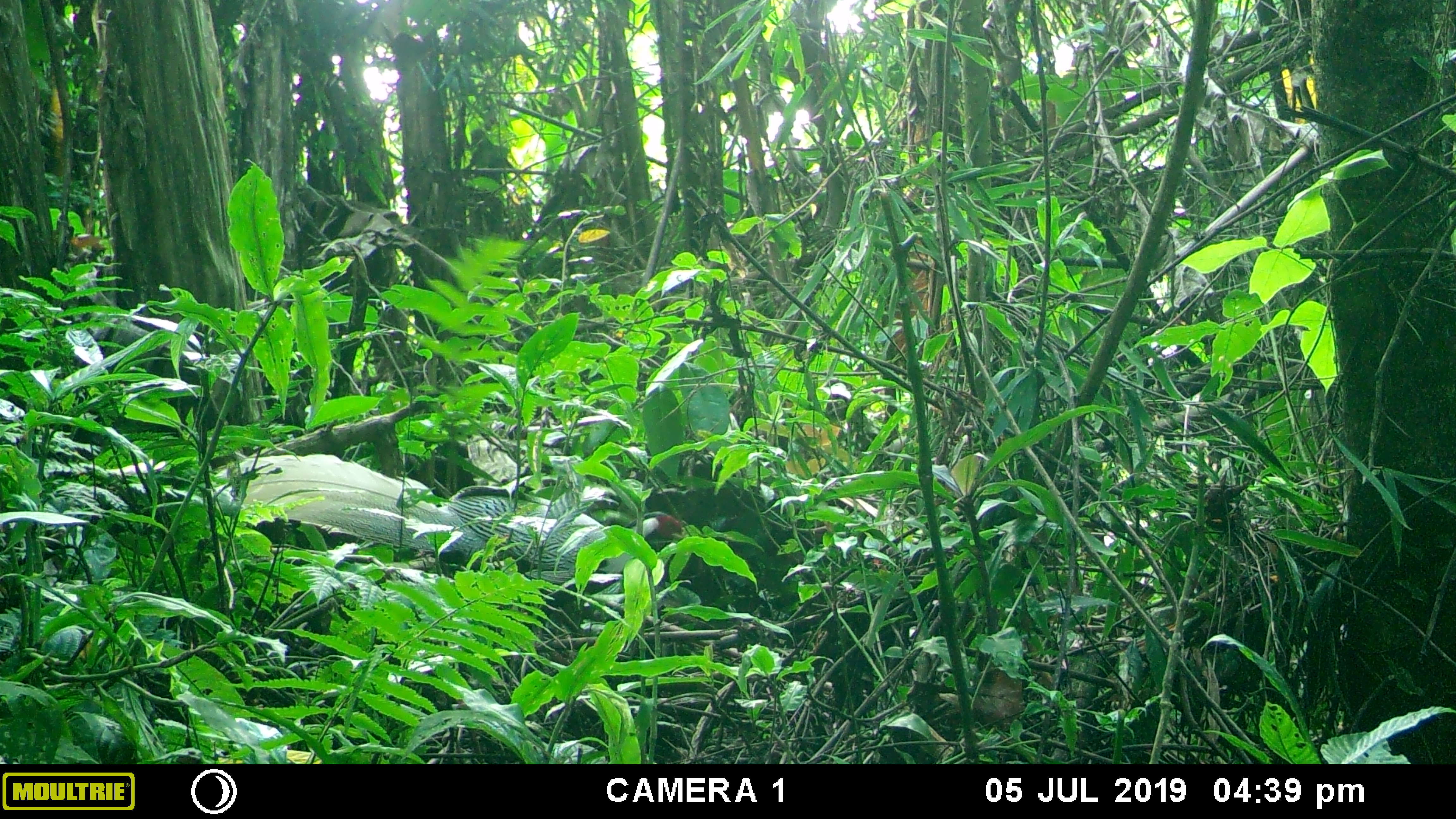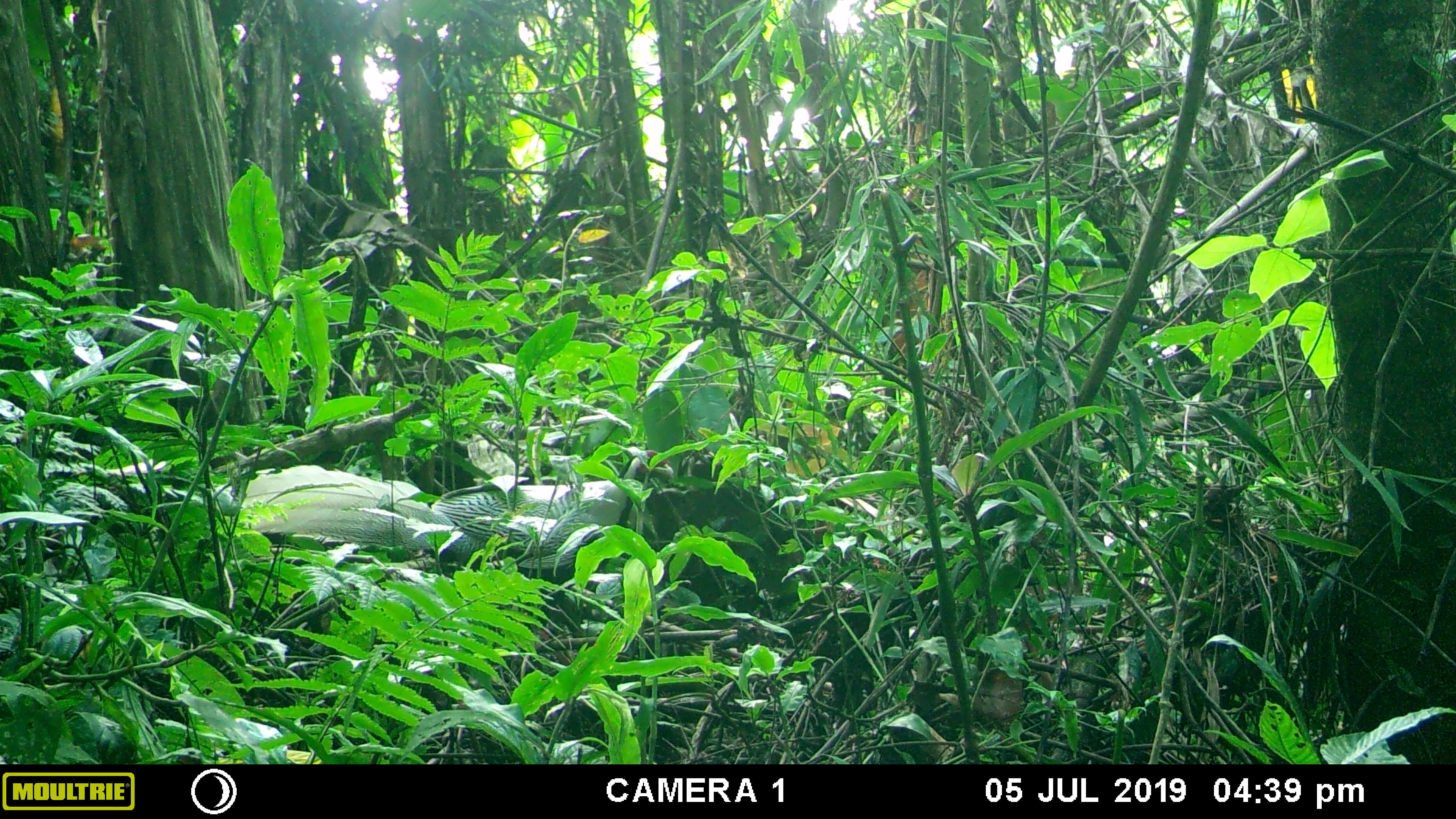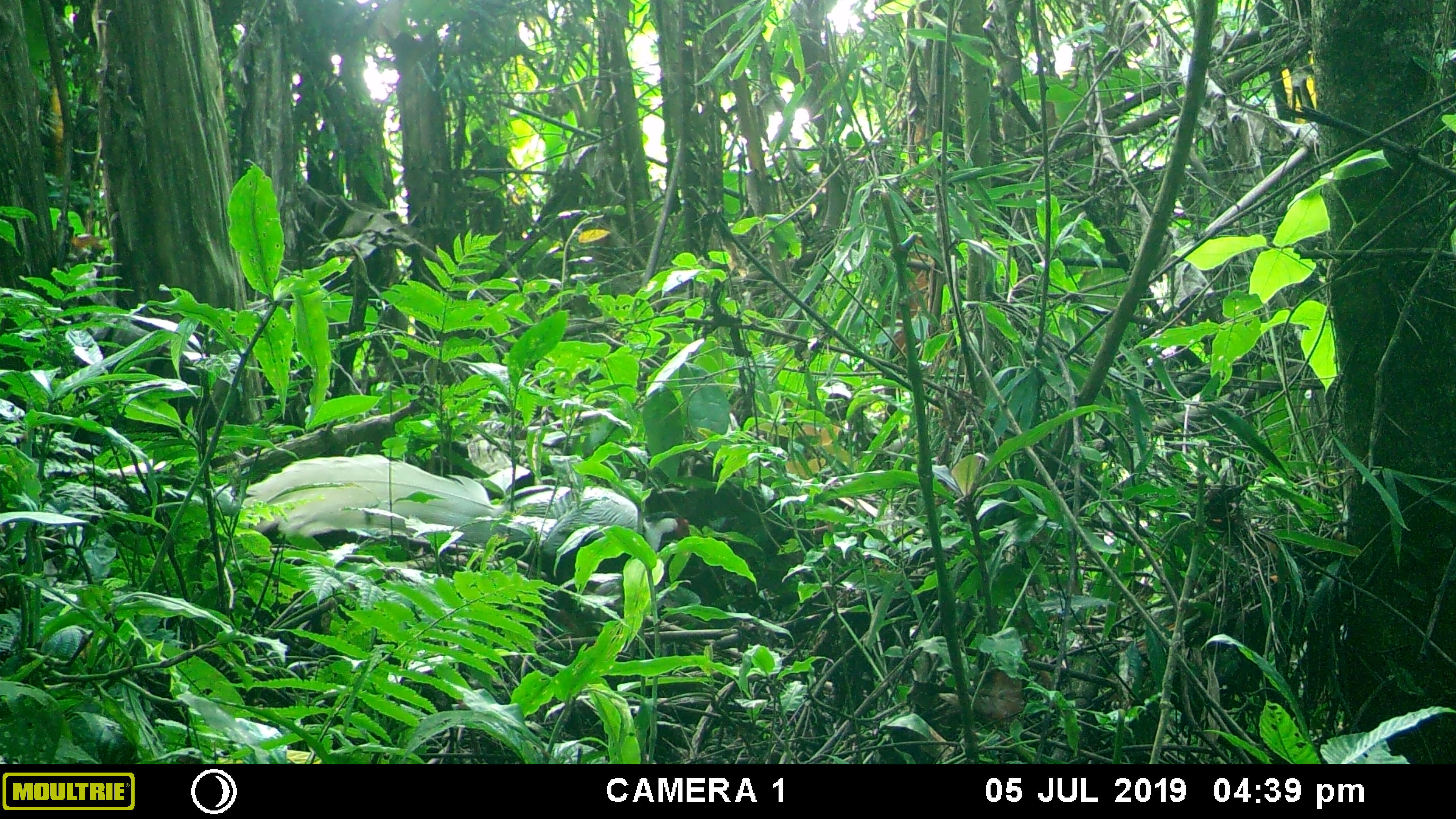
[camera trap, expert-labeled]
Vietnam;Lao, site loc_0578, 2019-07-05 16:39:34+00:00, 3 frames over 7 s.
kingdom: Animalia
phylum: Chordata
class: Aves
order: Galliformes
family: Phasianidae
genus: Lophura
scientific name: Lophura nycthemera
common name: silver pheasant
Silver pheasant (Lophura nycthemera). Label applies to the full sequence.